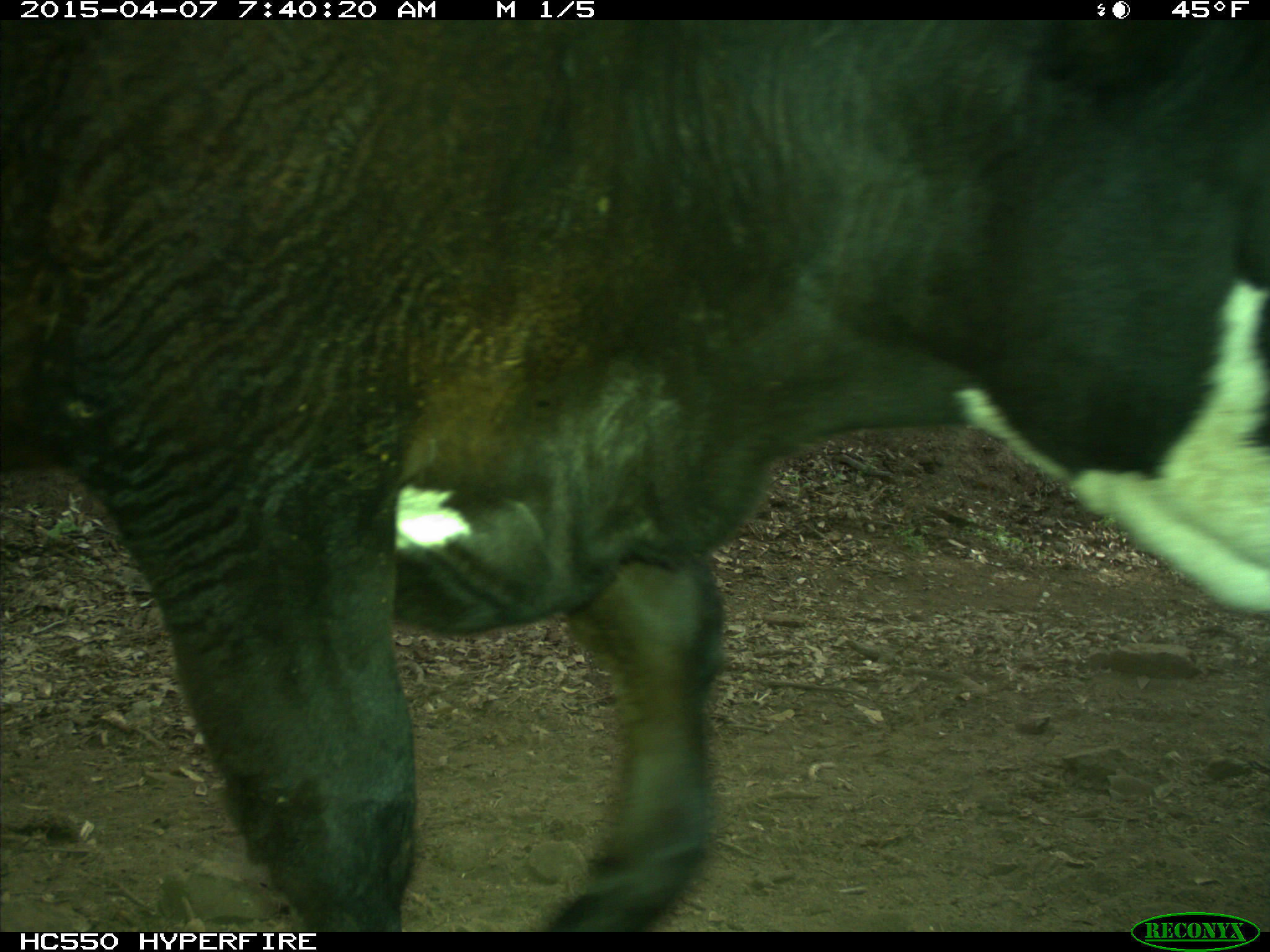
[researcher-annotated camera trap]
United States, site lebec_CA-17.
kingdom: Animalia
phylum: Chordata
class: Mammalia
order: Artiodactyla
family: Bovidae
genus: Bos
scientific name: Bos taurus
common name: domestic cow